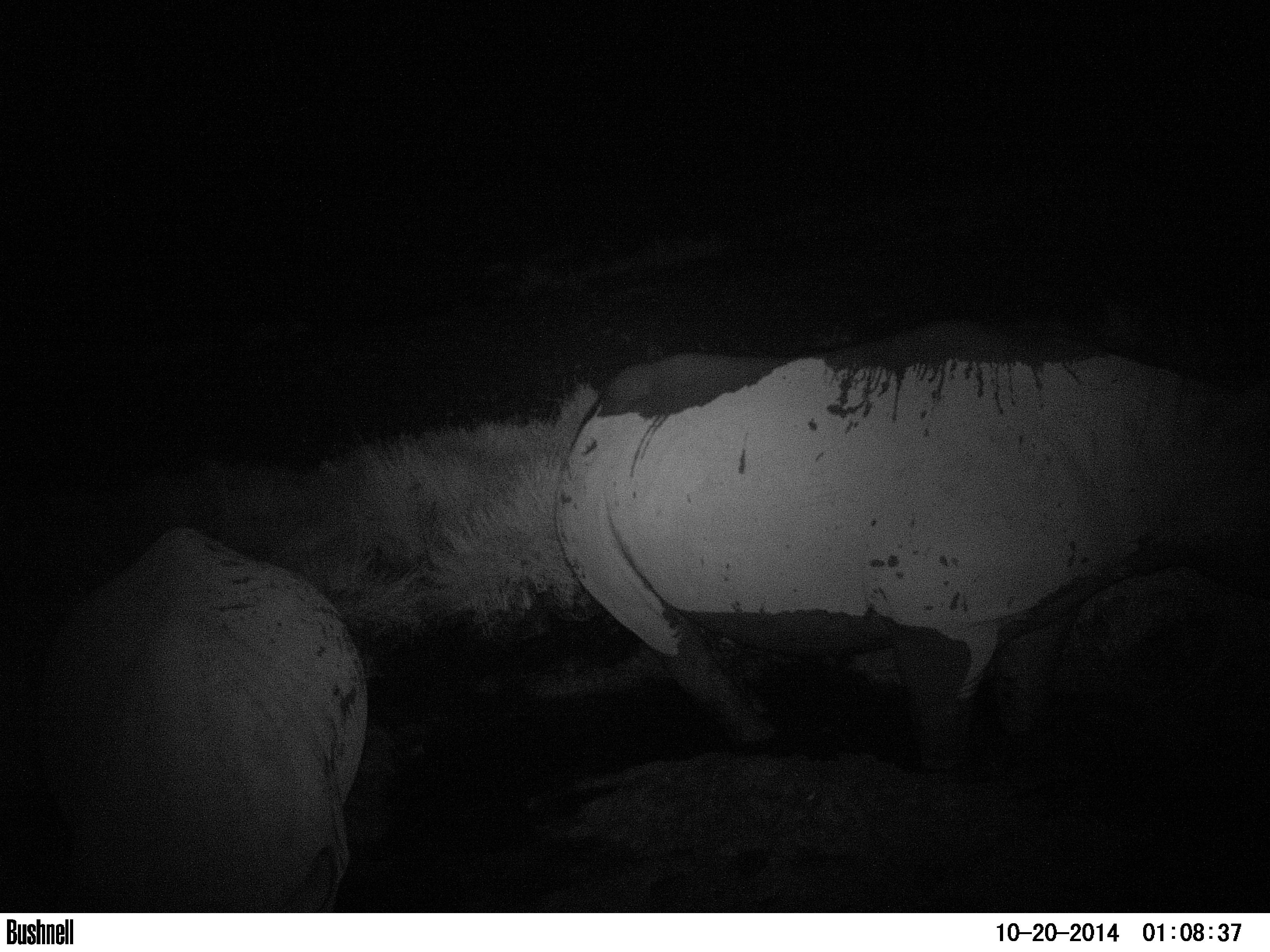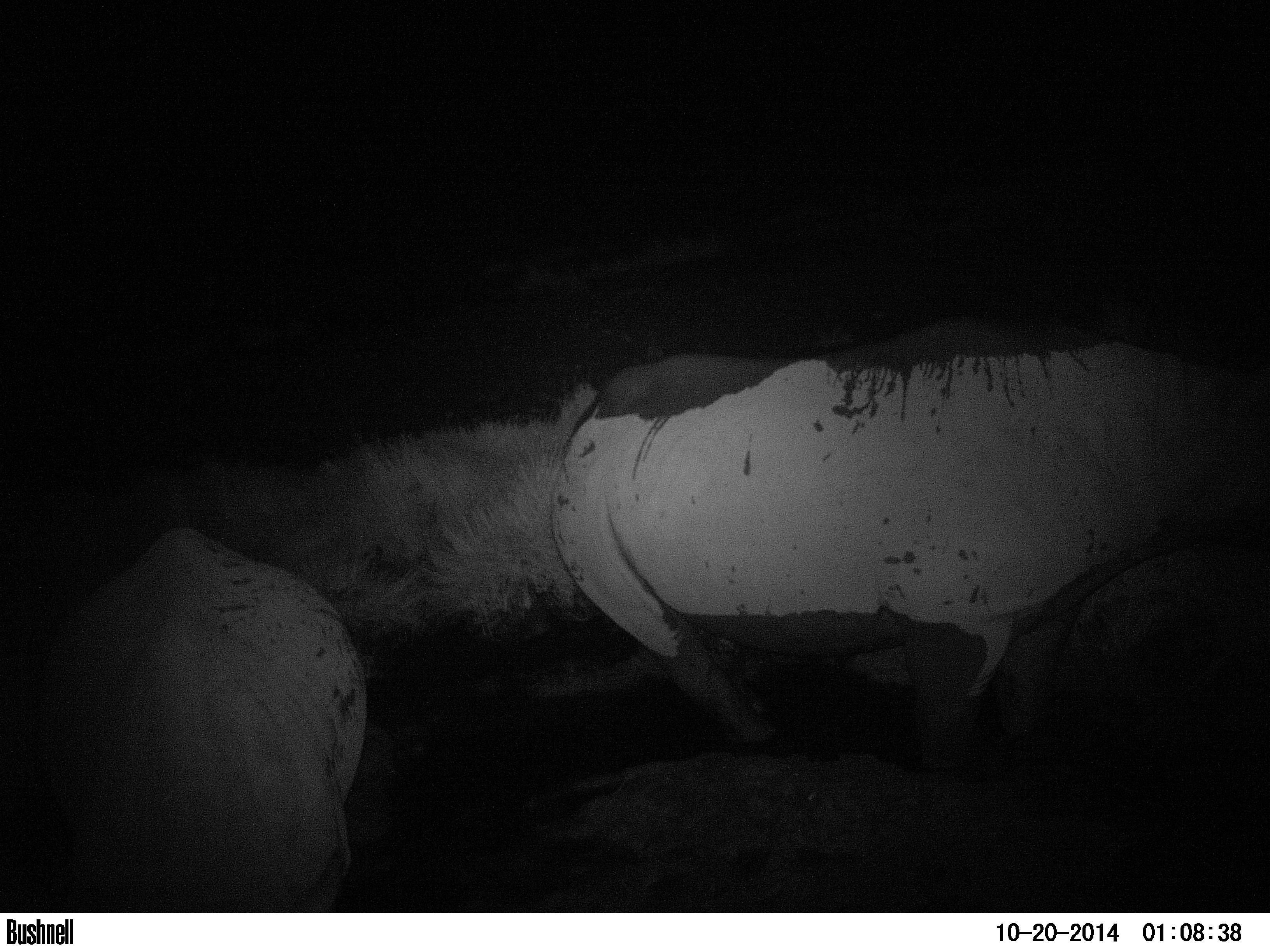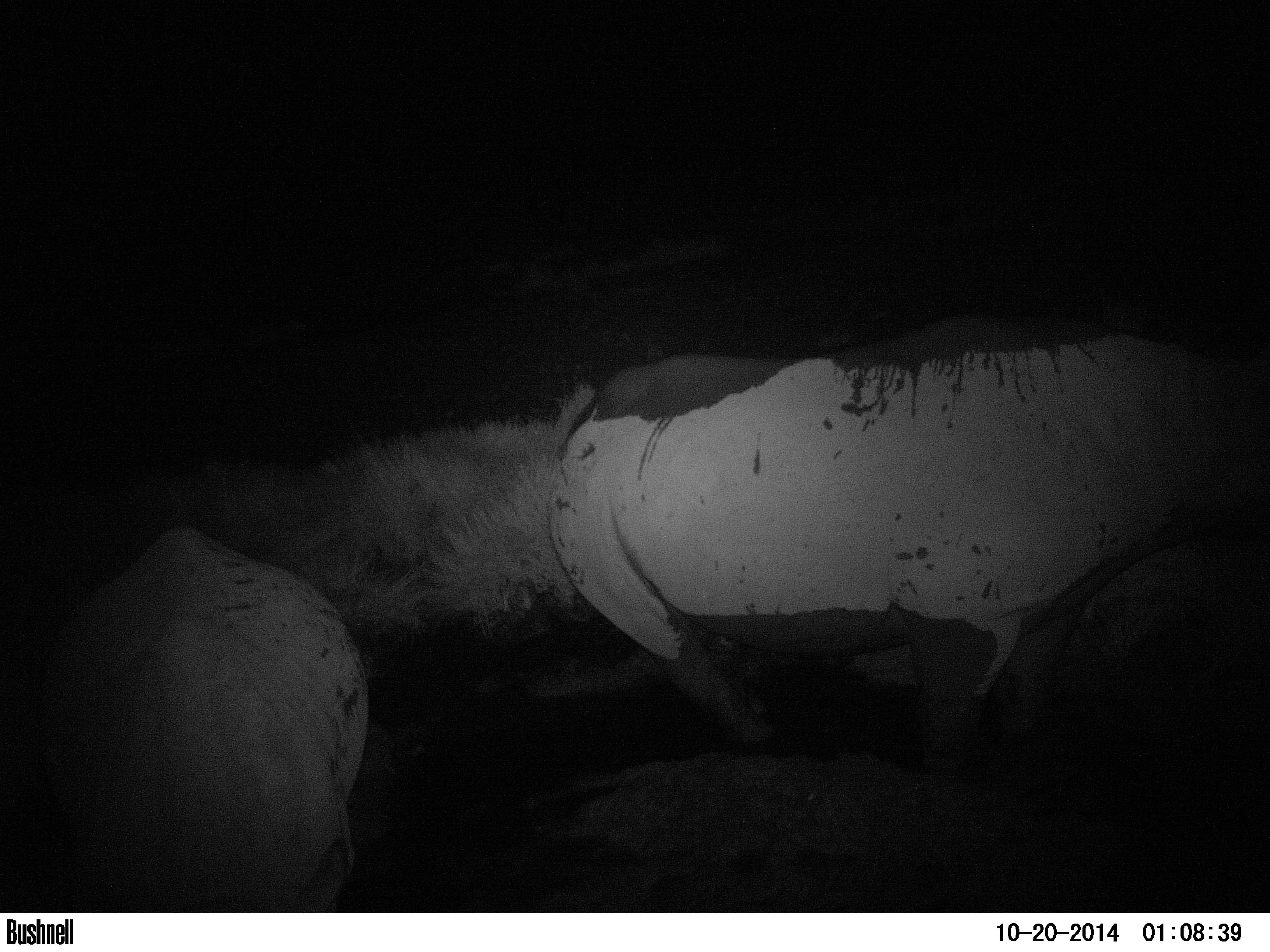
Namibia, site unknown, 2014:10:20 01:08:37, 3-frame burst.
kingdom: Animalia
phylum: Chordata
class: Mammalia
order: Perissodactyla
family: Rhinocerotidae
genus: Diceros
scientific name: Diceros bicornis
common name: black rhinoceros